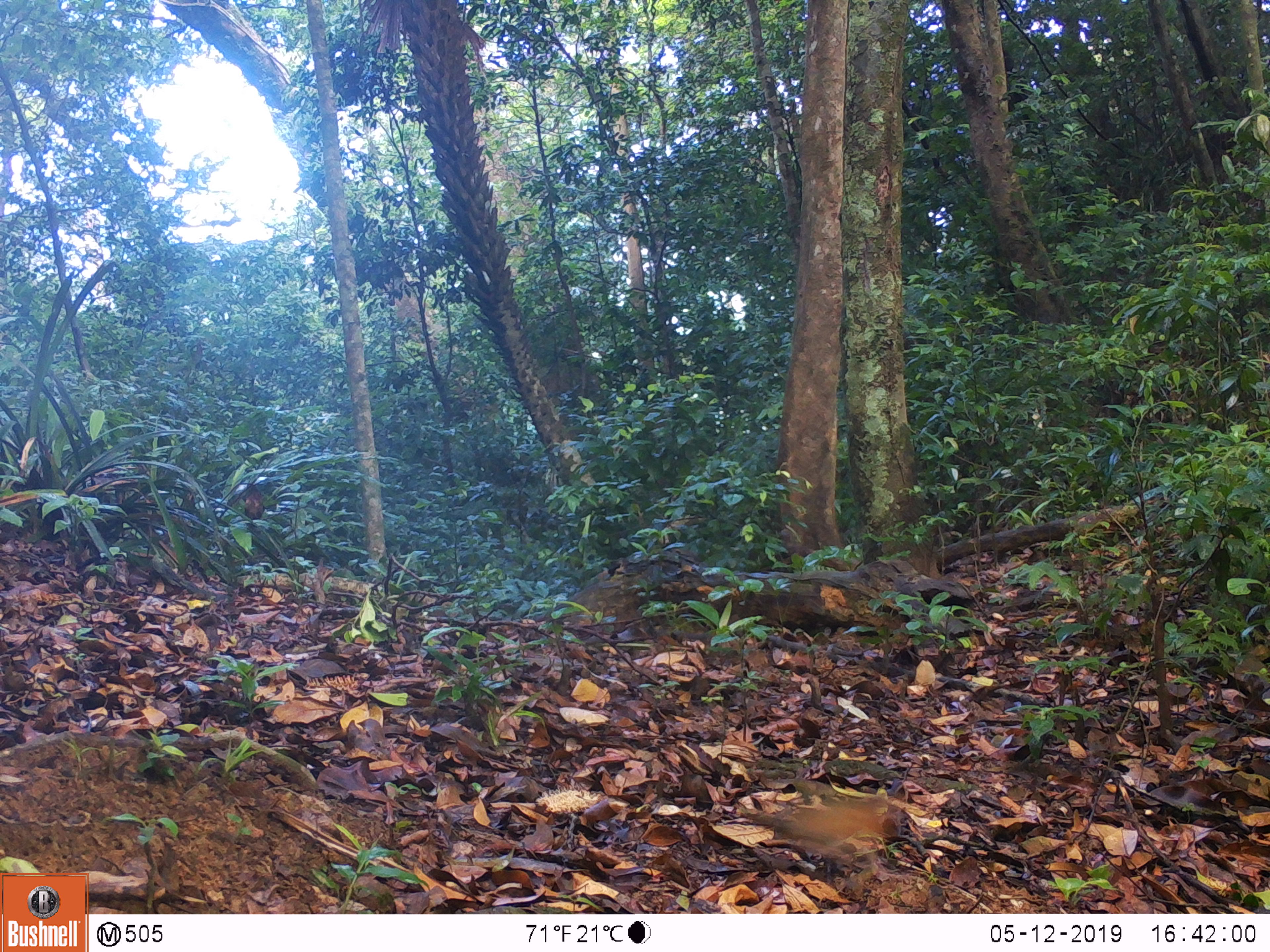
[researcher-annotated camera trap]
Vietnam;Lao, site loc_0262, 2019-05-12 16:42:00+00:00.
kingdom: Animalia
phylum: Chordata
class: Aves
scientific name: Aves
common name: bird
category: unidentified bird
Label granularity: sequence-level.